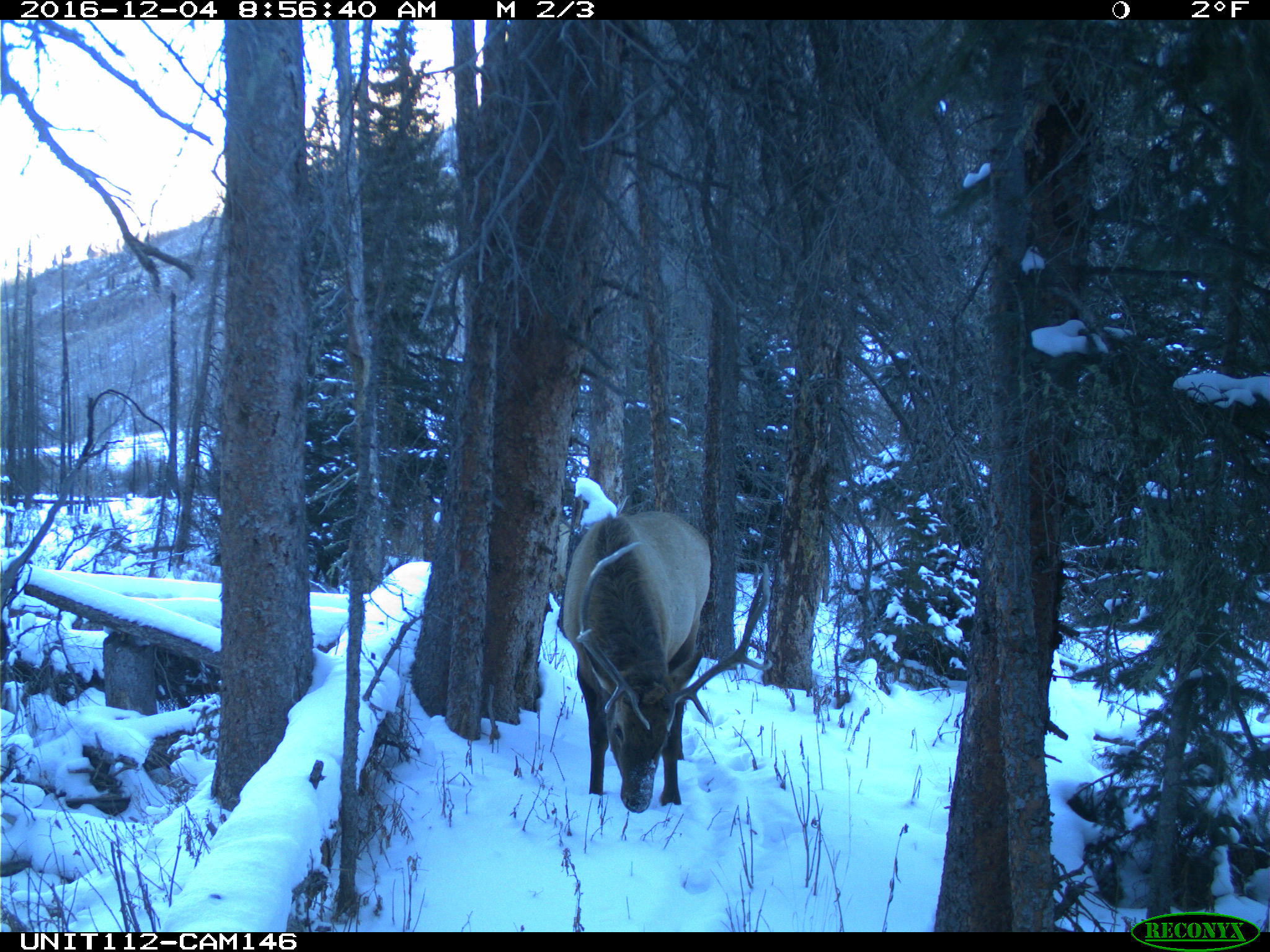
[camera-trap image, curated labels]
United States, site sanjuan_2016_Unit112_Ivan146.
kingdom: Animalia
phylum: Chordata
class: Mammalia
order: Artiodactyla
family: Cervidae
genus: Cervus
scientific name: Cervus elaphus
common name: red deer